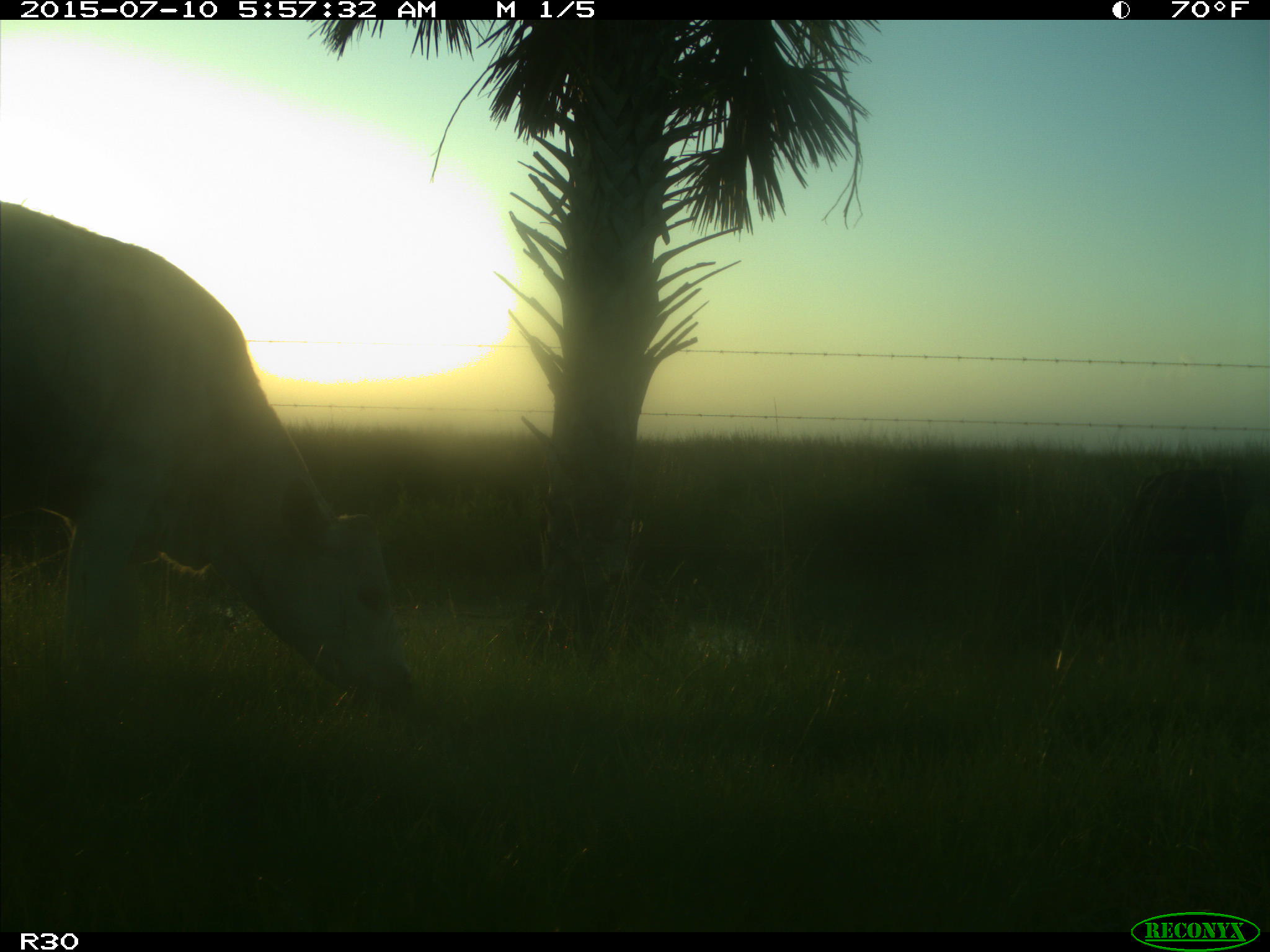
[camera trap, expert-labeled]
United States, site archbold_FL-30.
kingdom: Animalia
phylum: Chordata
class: Mammalia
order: Artiodactyla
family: Bovidae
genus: Bos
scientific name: Bos taurus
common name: domestic cow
Bos taurus (domestic cow).